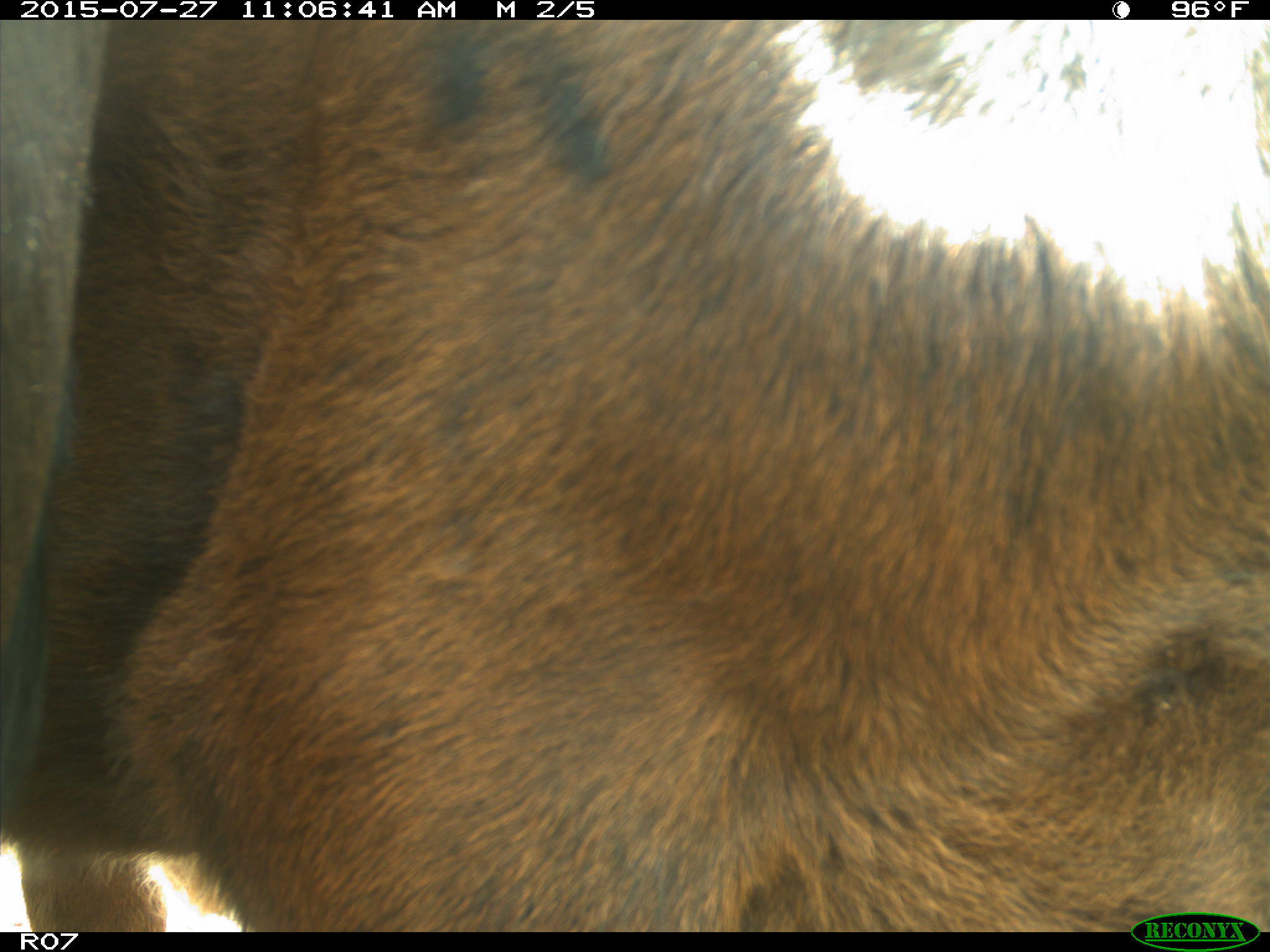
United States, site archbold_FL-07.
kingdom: Animalia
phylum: Chordata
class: Mammalia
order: Artiodactyla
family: Bovidae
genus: Bos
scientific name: Bos taurus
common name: domestic cow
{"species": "Bos taurus (domestic cow)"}